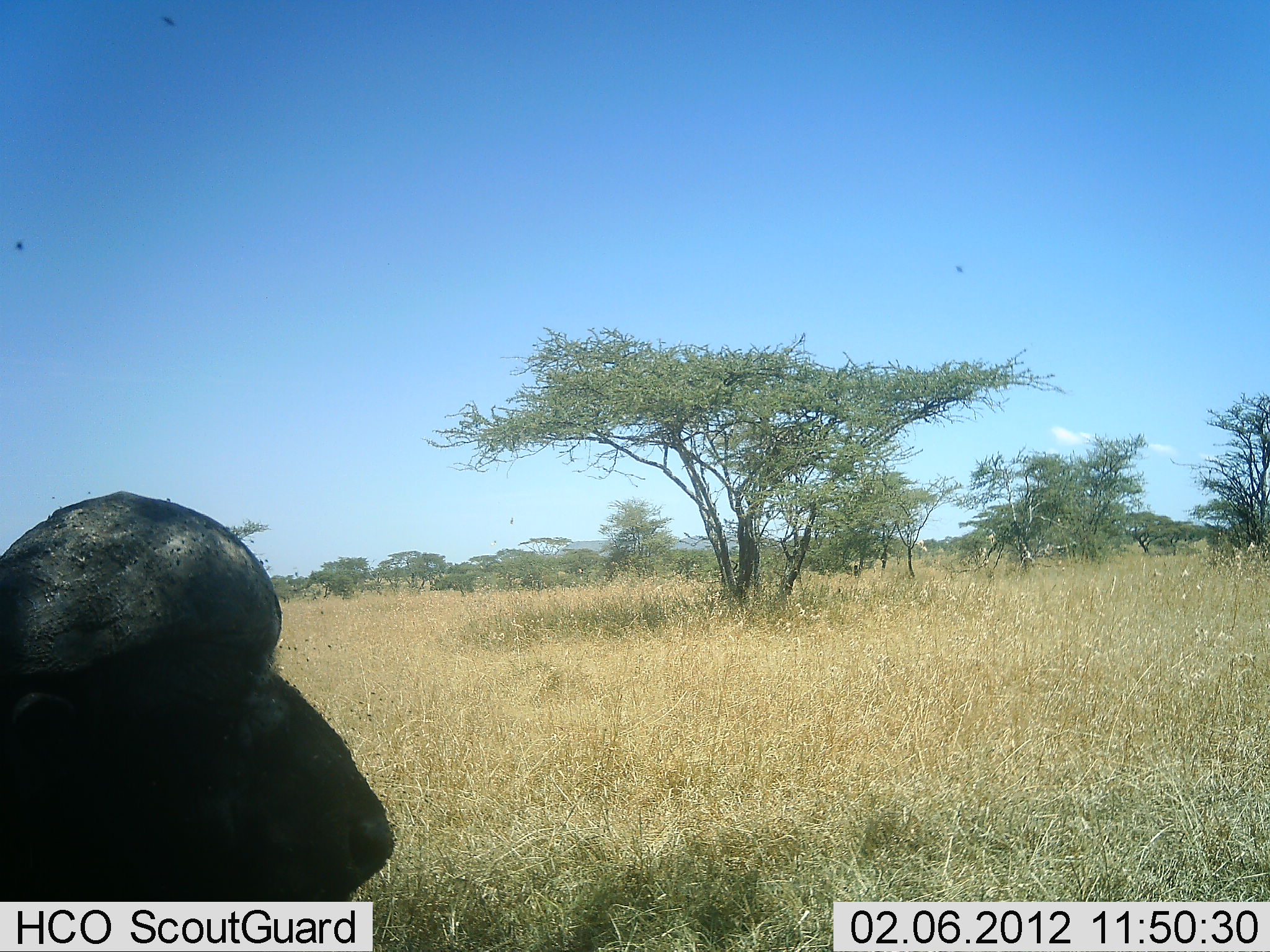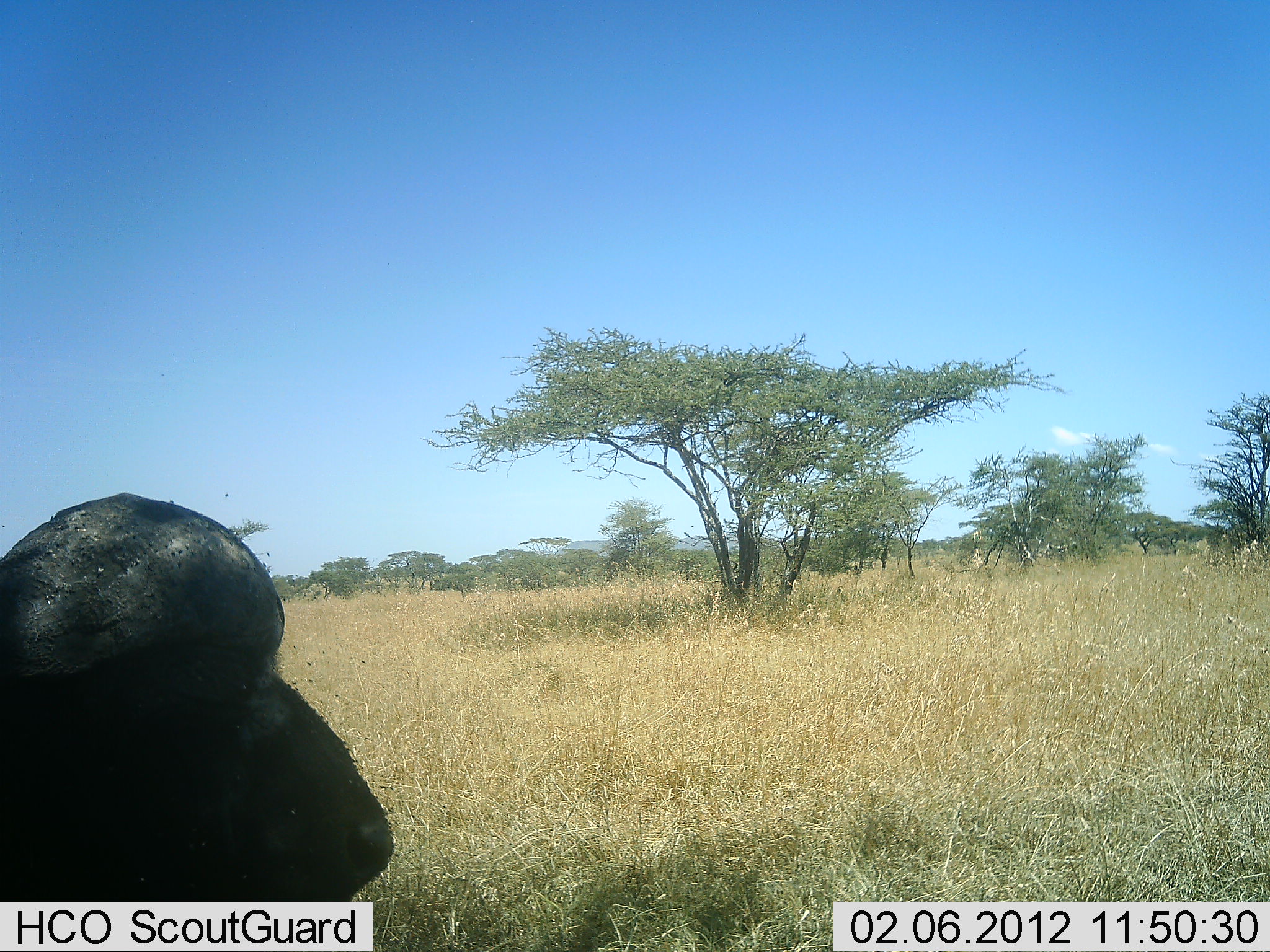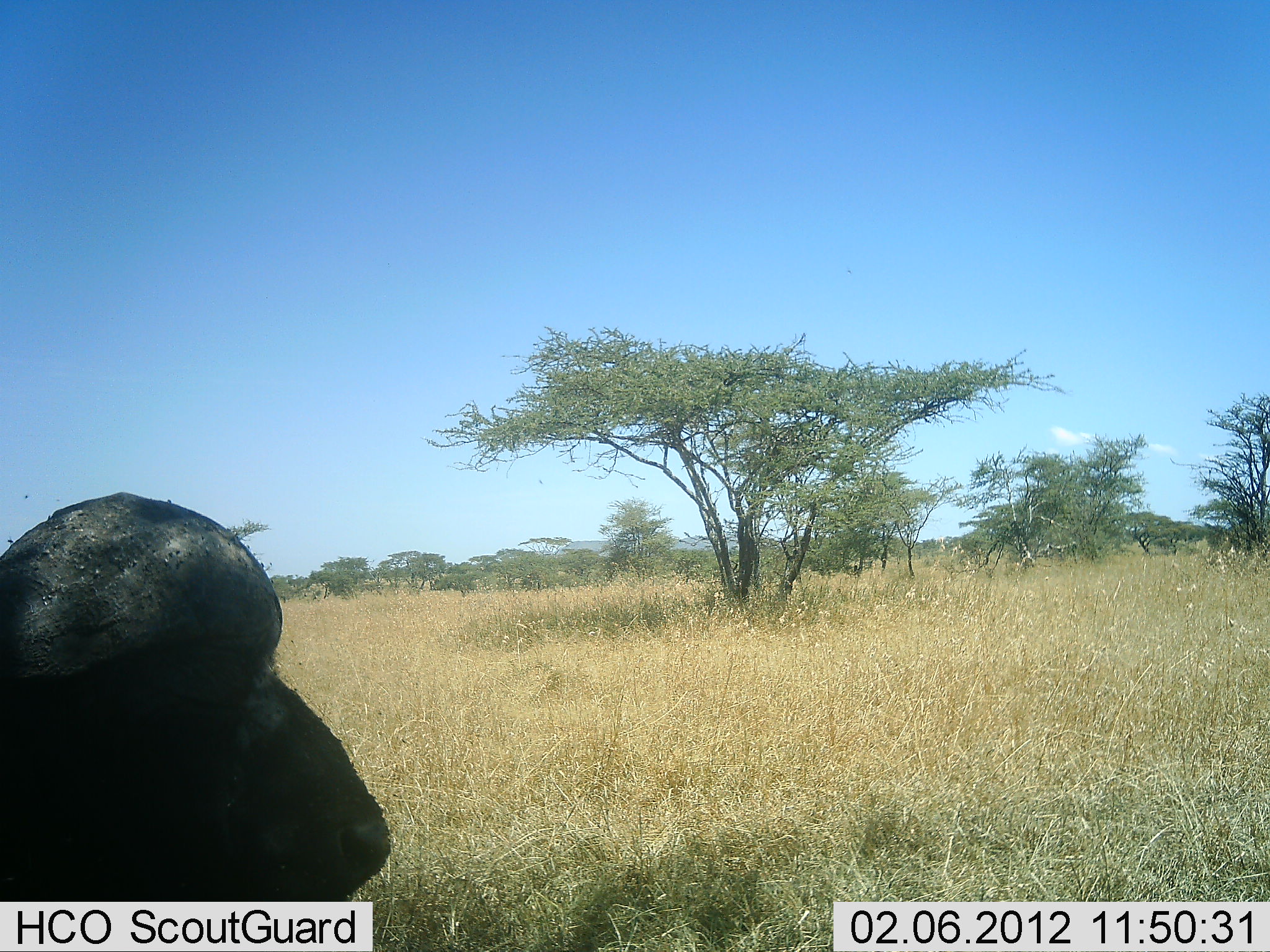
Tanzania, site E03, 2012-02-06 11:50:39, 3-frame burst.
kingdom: Animalia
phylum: Chordata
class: Mammalia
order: Artiodactyla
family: Bovidae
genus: Syncerus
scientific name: Syncerus caffer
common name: cape buffalo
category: buffalo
Buffalo (cape buffalo) (Syncerus caffer), count 1. Behavior (volunteer vote fractions): standing 35%, resting 61%, moving 4%, interacting 0%. Young present (vote fraction): 0%. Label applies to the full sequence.